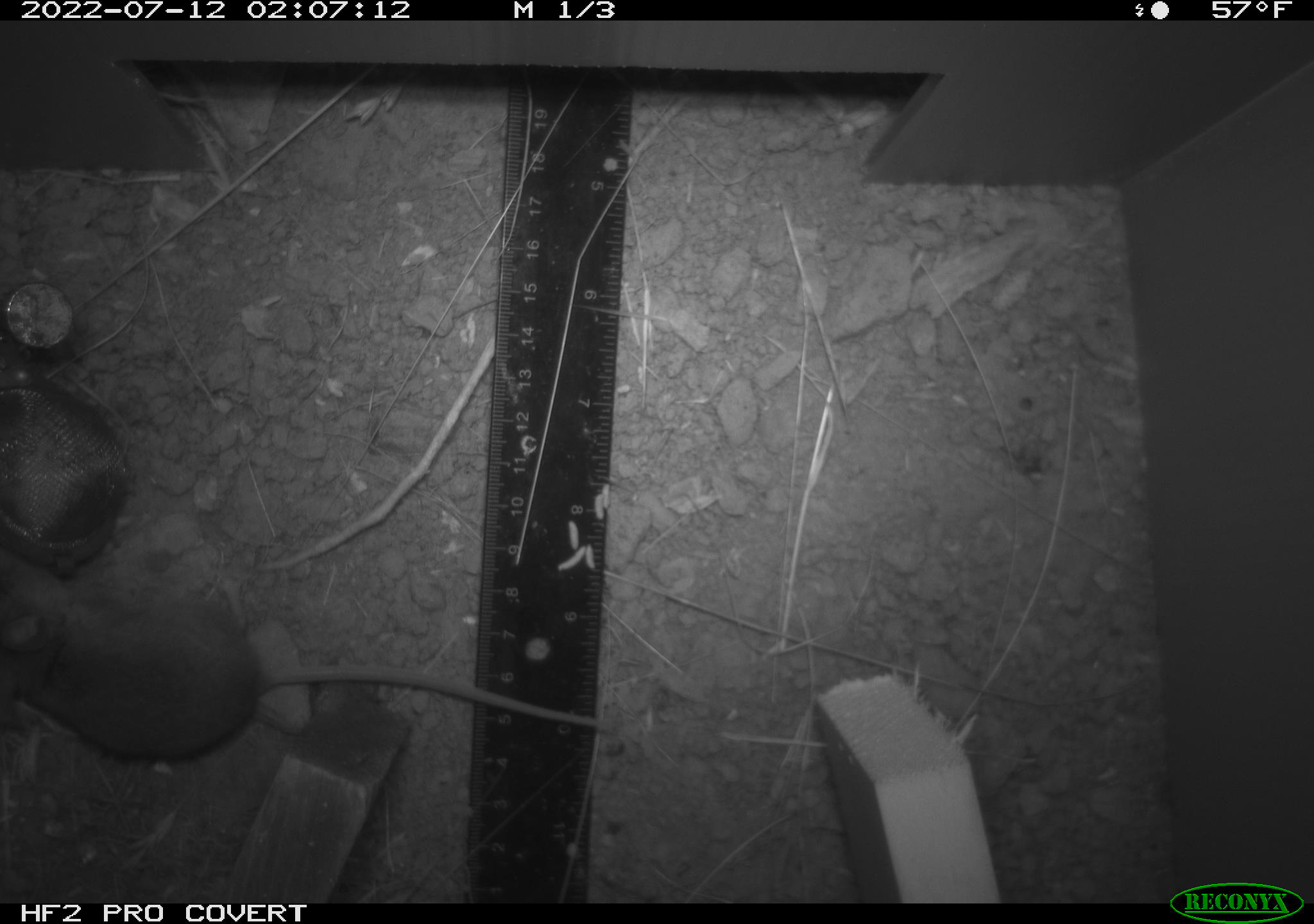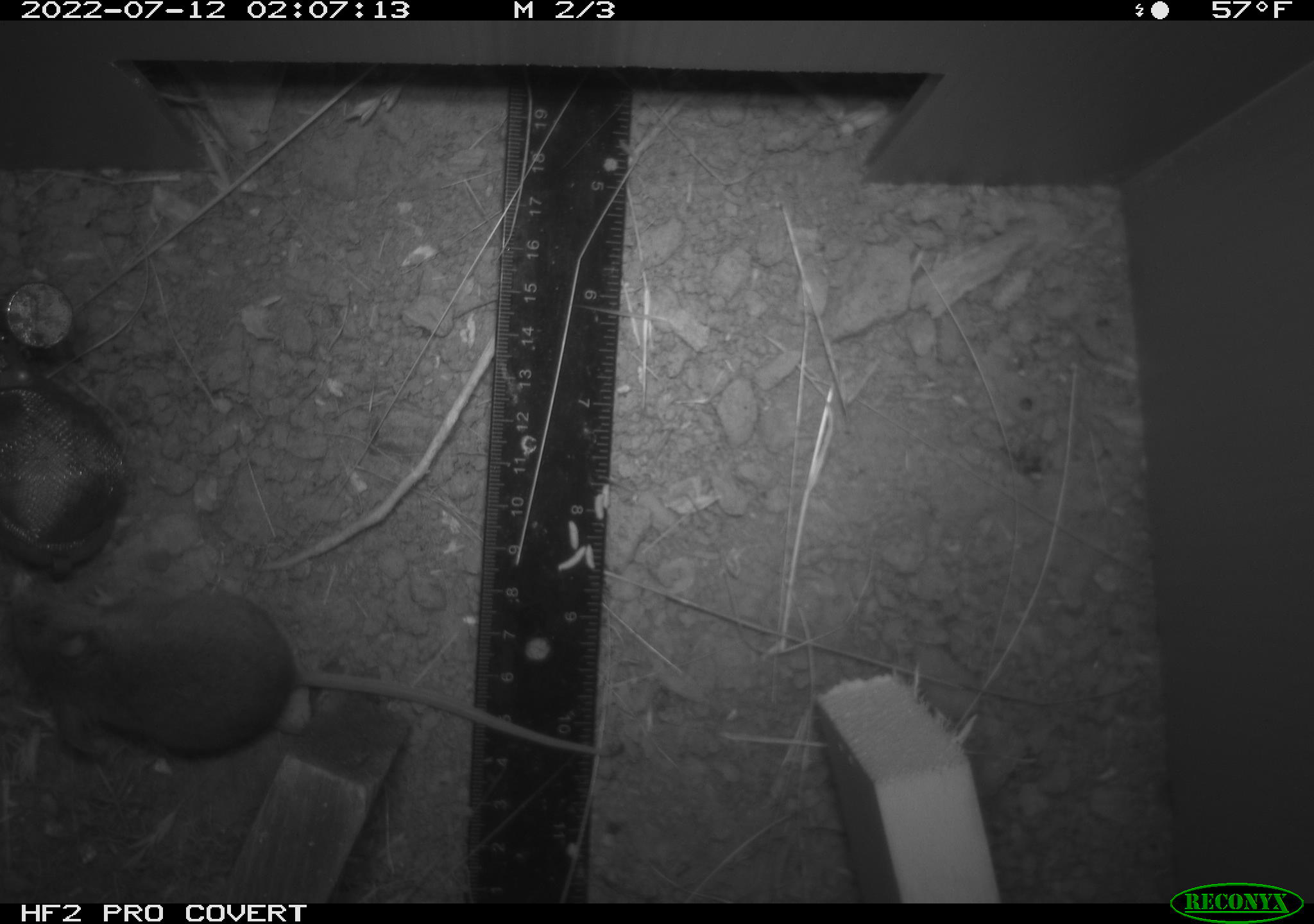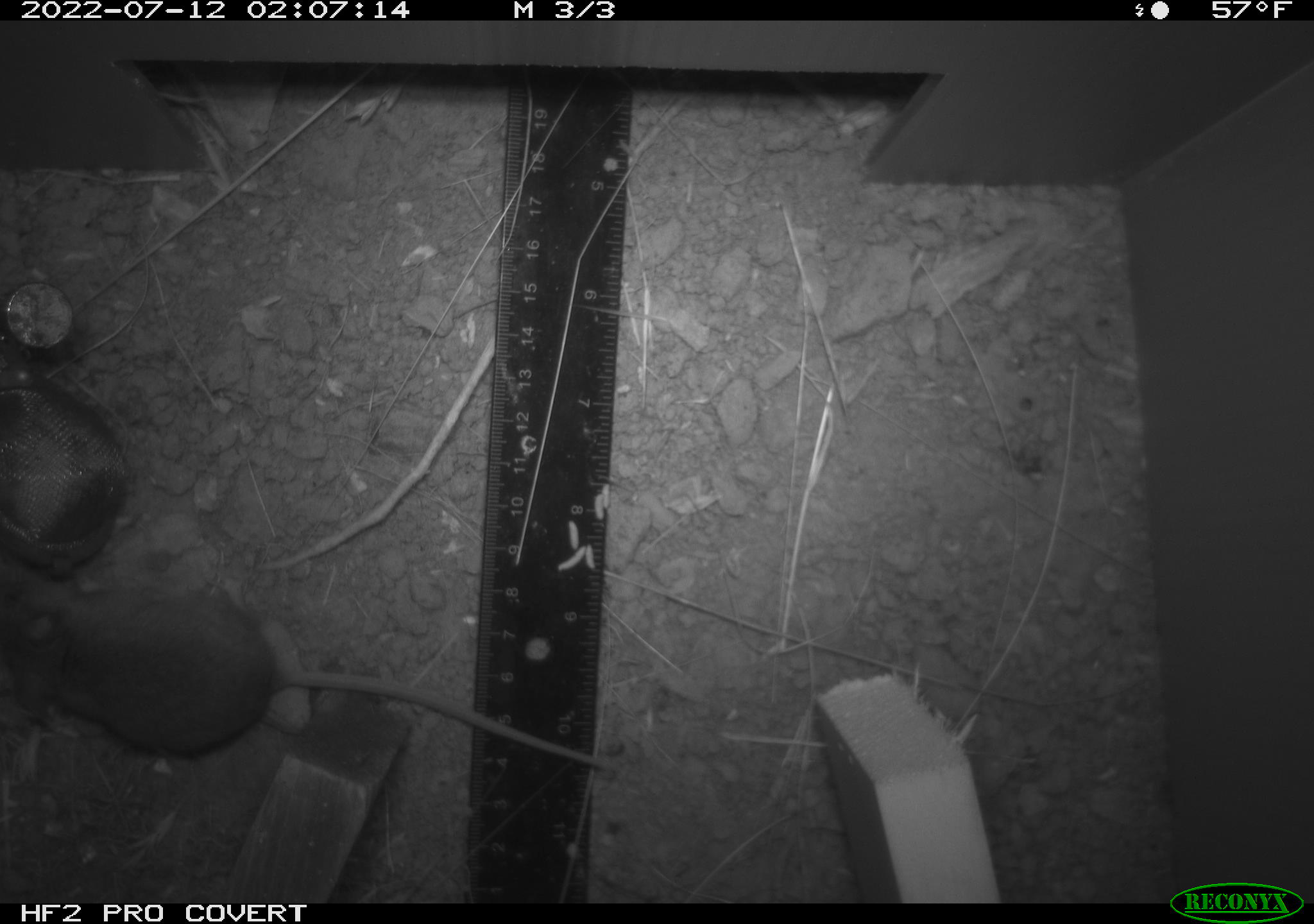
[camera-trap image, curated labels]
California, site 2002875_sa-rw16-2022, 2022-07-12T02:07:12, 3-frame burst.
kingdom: Animalia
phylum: Chordata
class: Mammalia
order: Rodentia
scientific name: Rodentia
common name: mouse species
Mouse species (Rodentia).